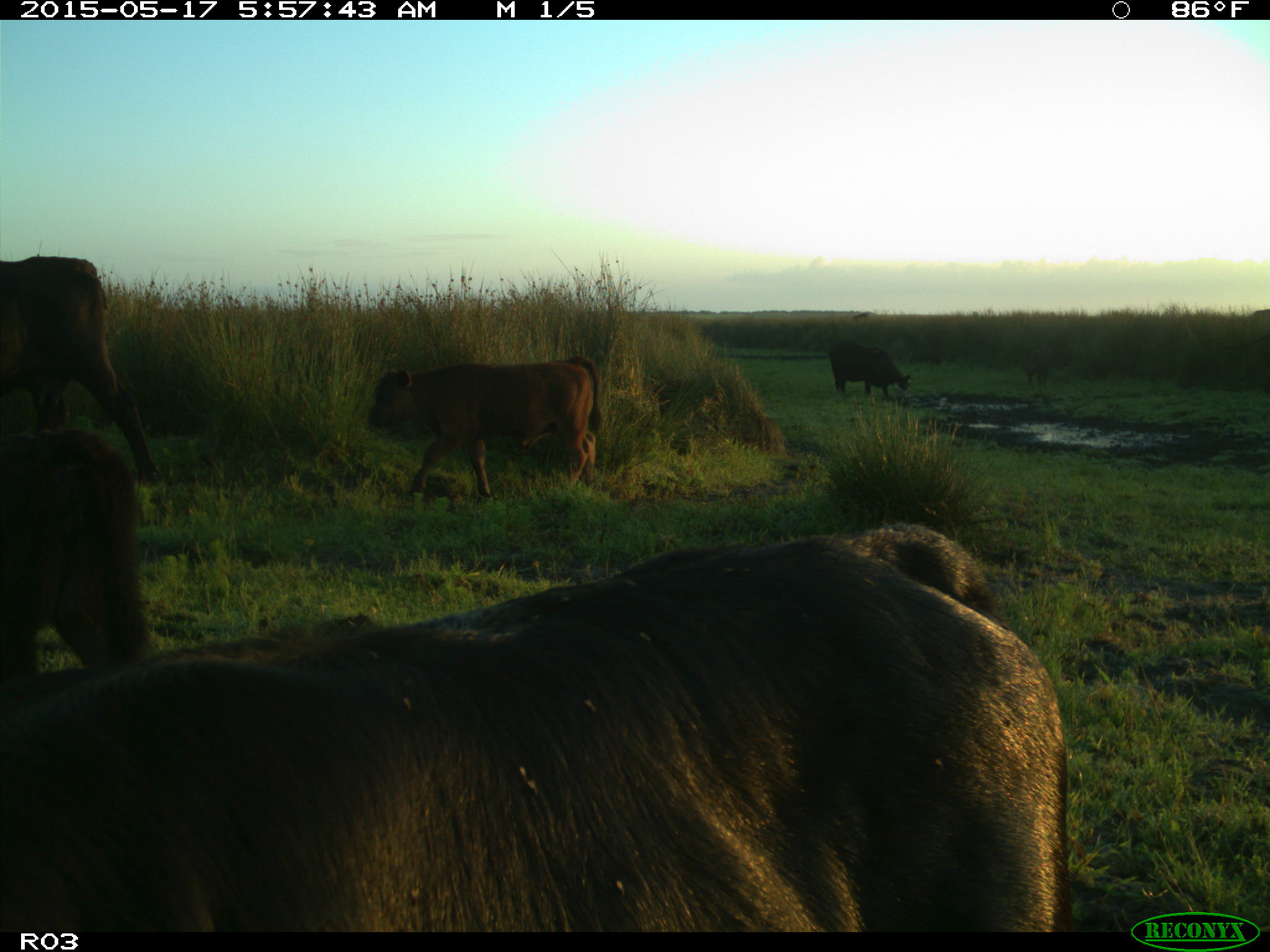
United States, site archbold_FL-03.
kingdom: Animalia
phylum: Chordata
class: Mammalia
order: Artiodactyla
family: Bovidae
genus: Bos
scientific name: Bos taurus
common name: domestic cow